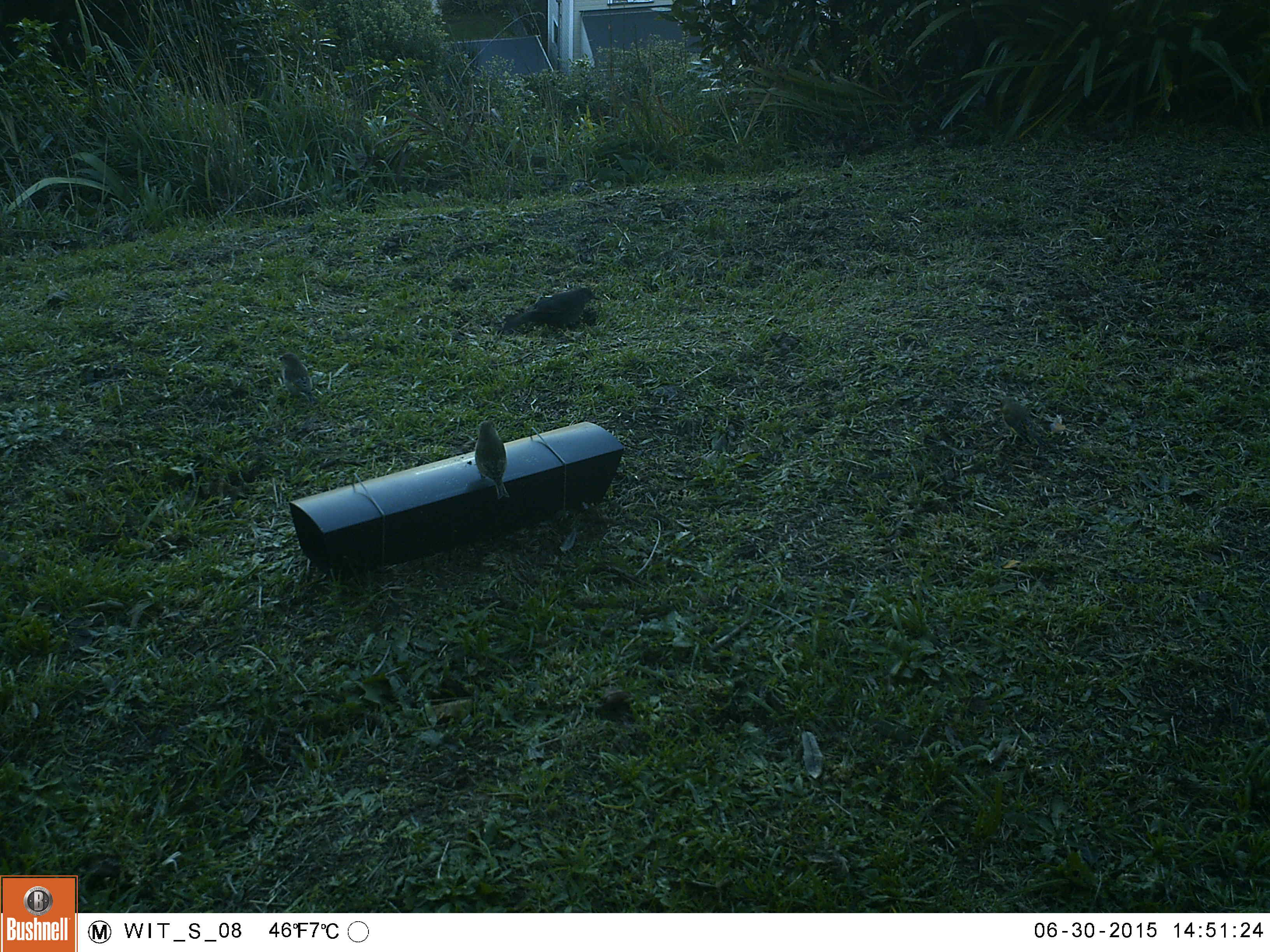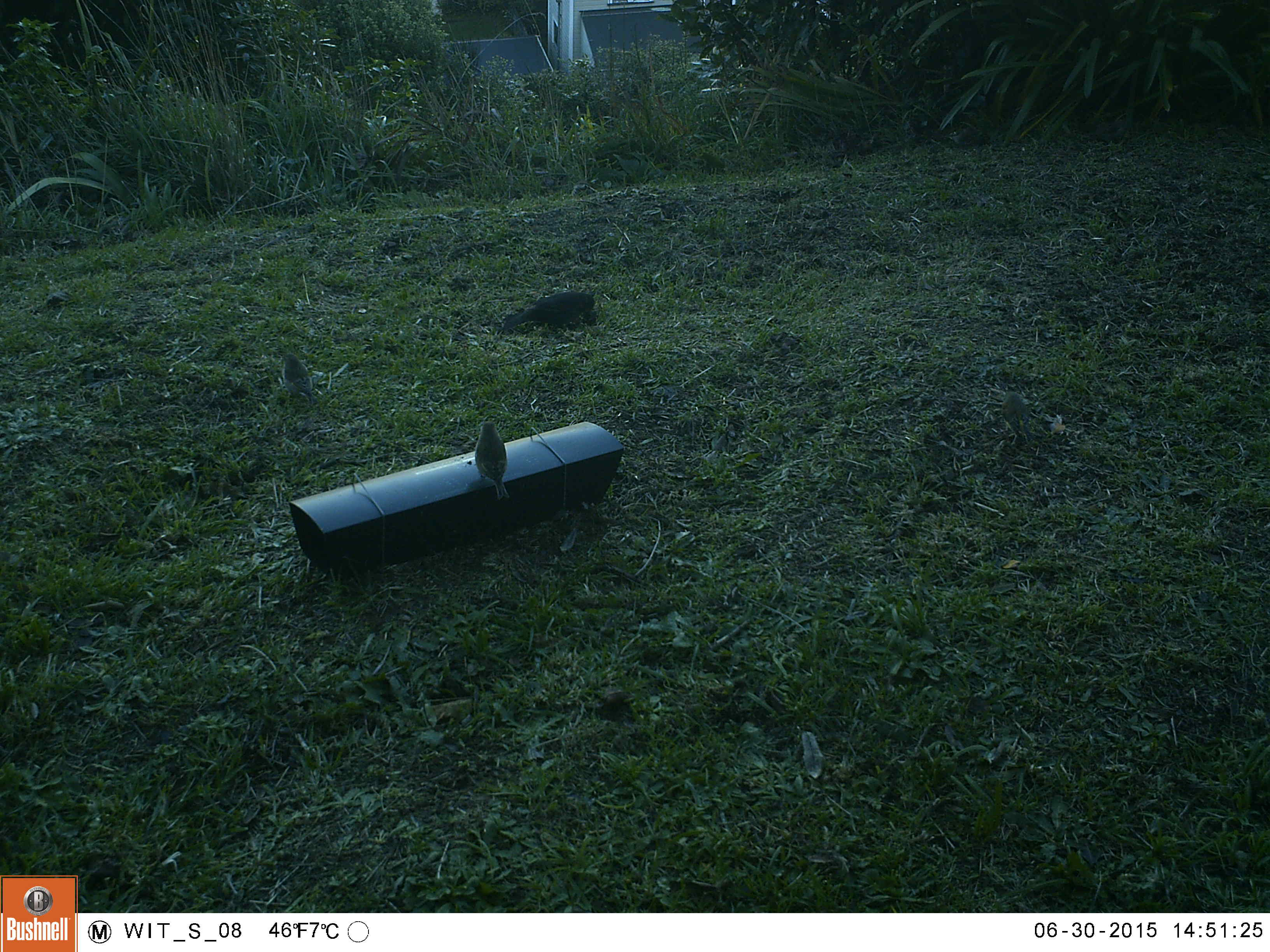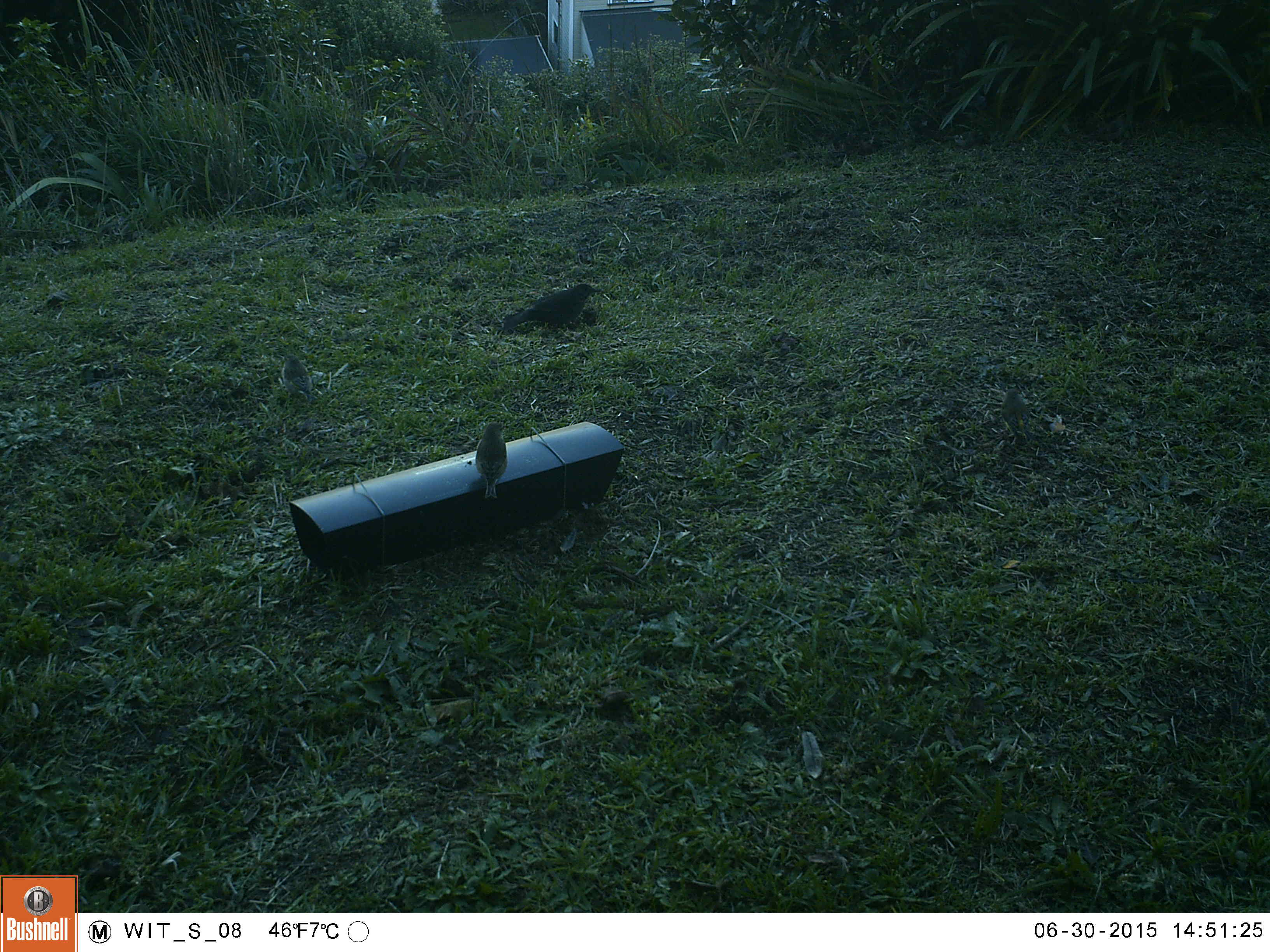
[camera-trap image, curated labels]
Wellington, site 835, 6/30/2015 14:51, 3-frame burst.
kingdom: Animalia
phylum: Chordata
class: Aves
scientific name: Aves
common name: bird